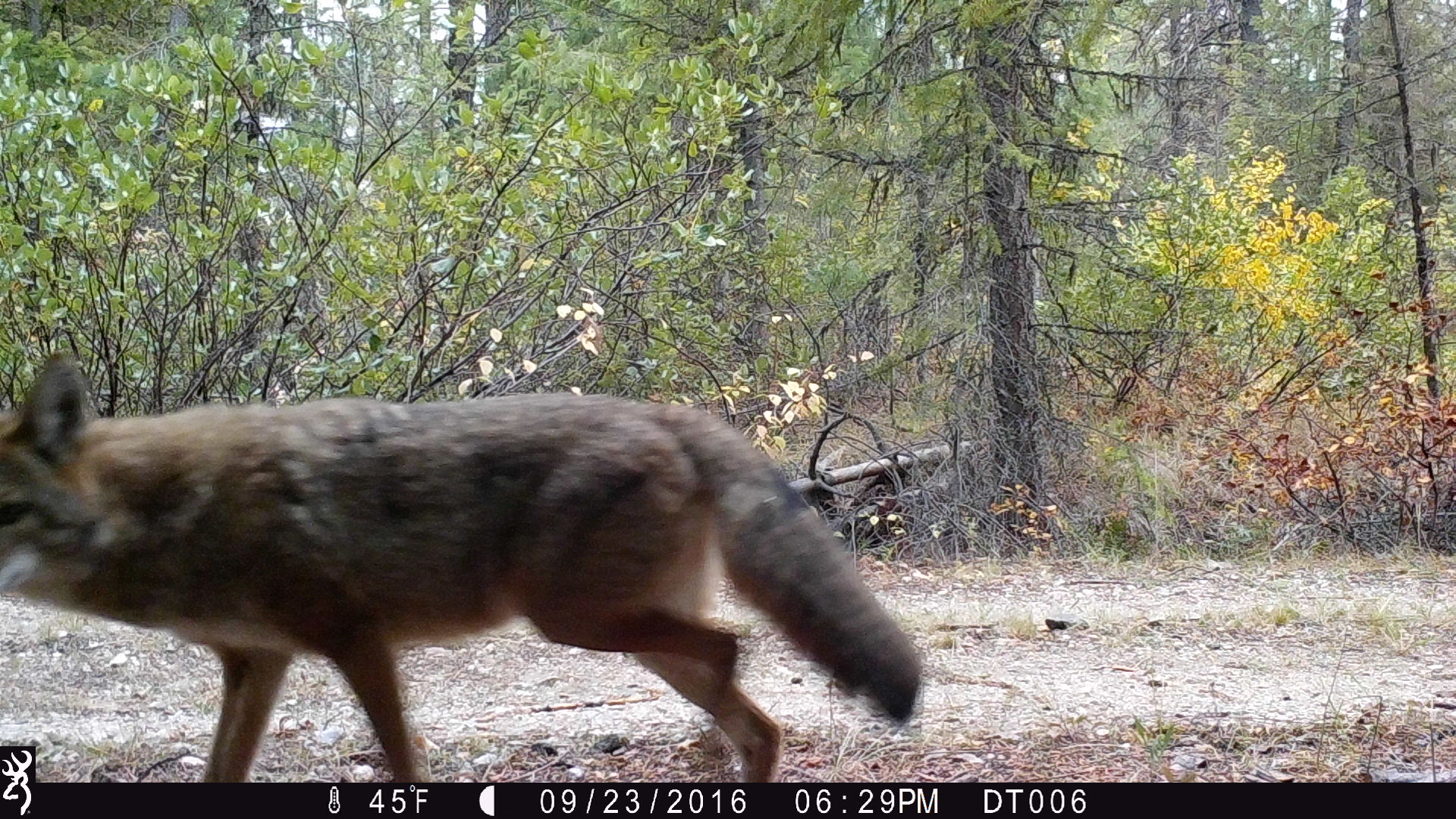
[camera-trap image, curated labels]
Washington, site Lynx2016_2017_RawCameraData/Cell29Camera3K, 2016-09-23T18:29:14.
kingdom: Animalia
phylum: Chordata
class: Mammalia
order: Carnivora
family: Canidae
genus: Canis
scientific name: Canis latrans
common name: coyote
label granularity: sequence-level